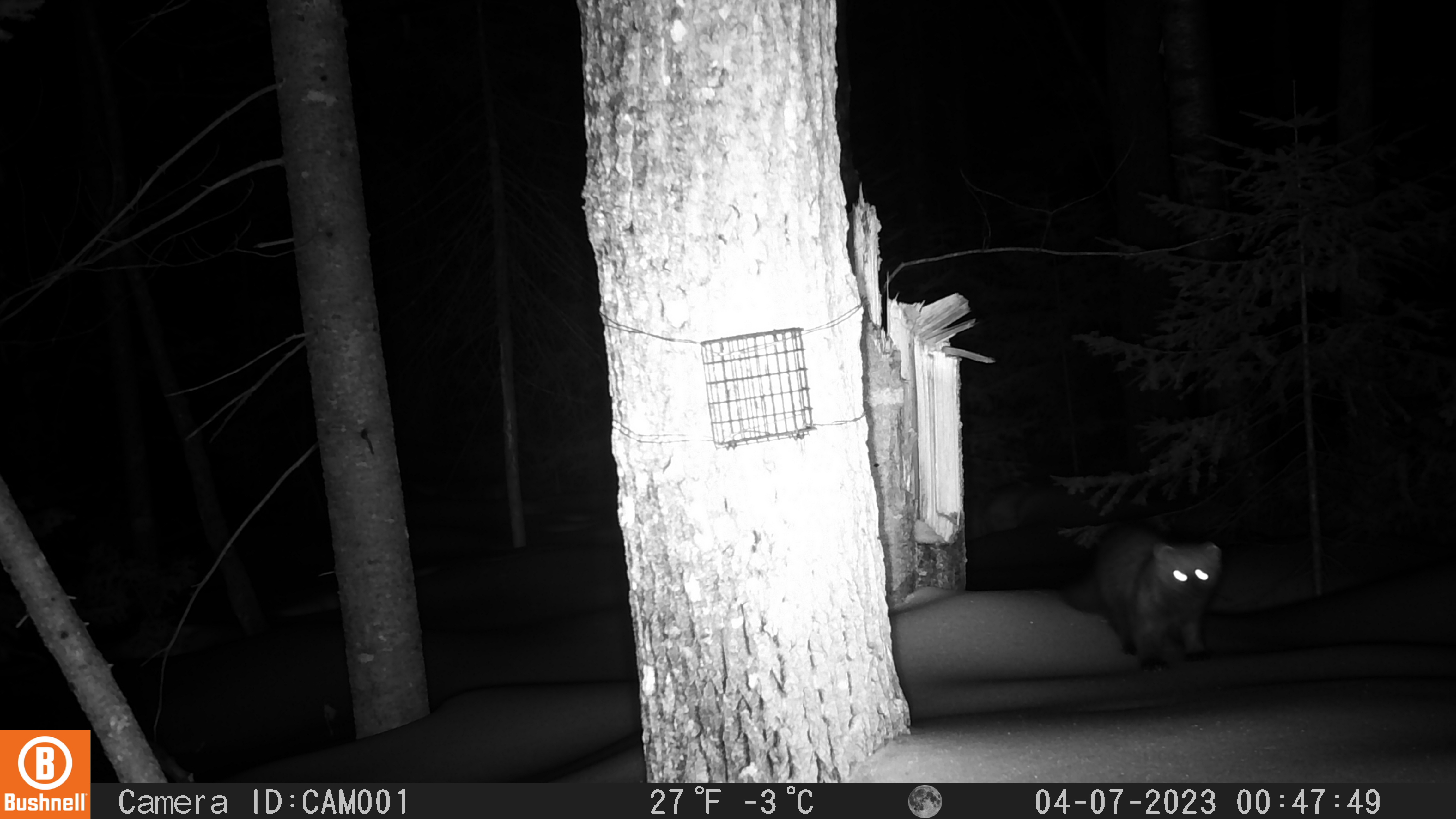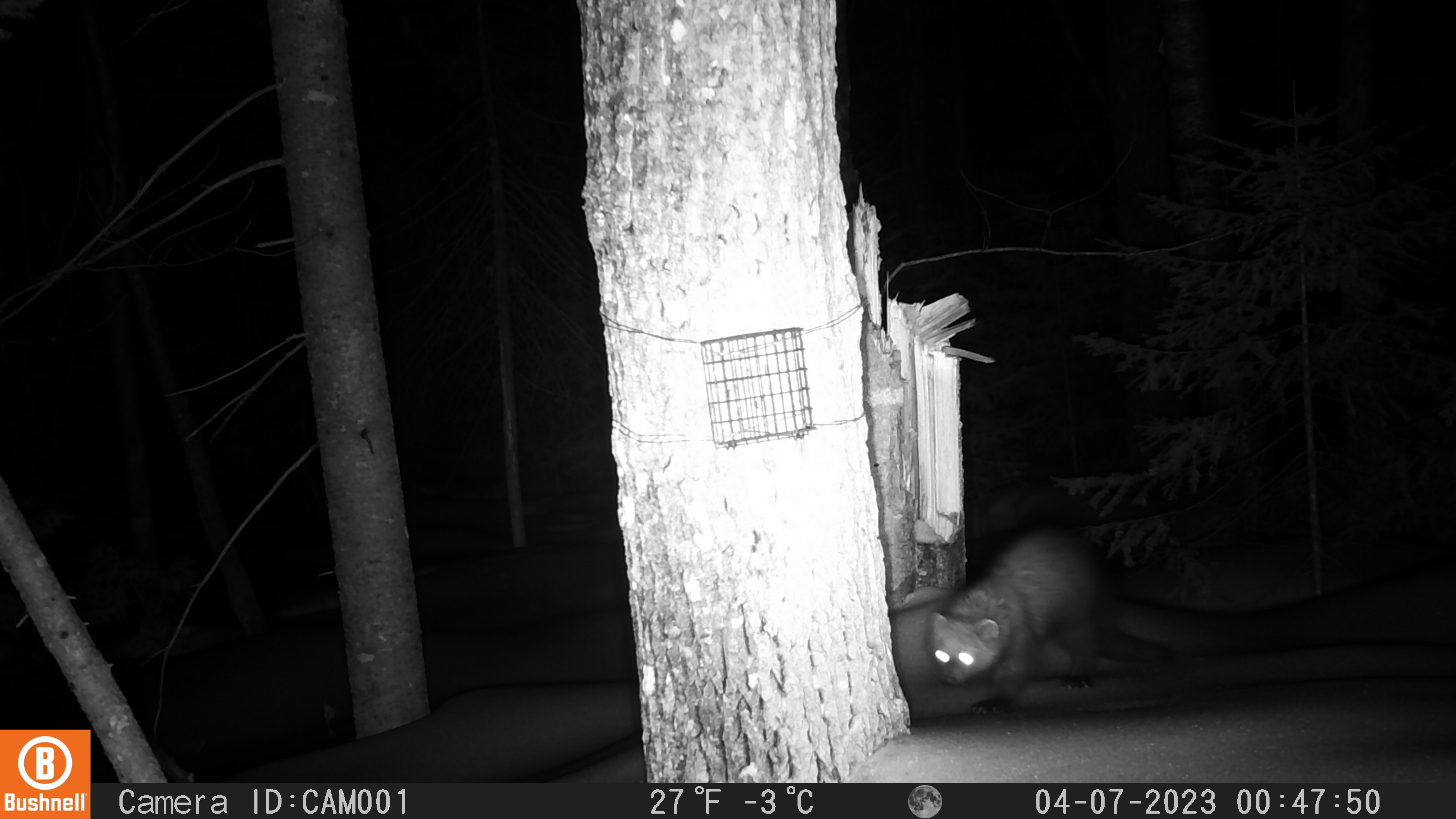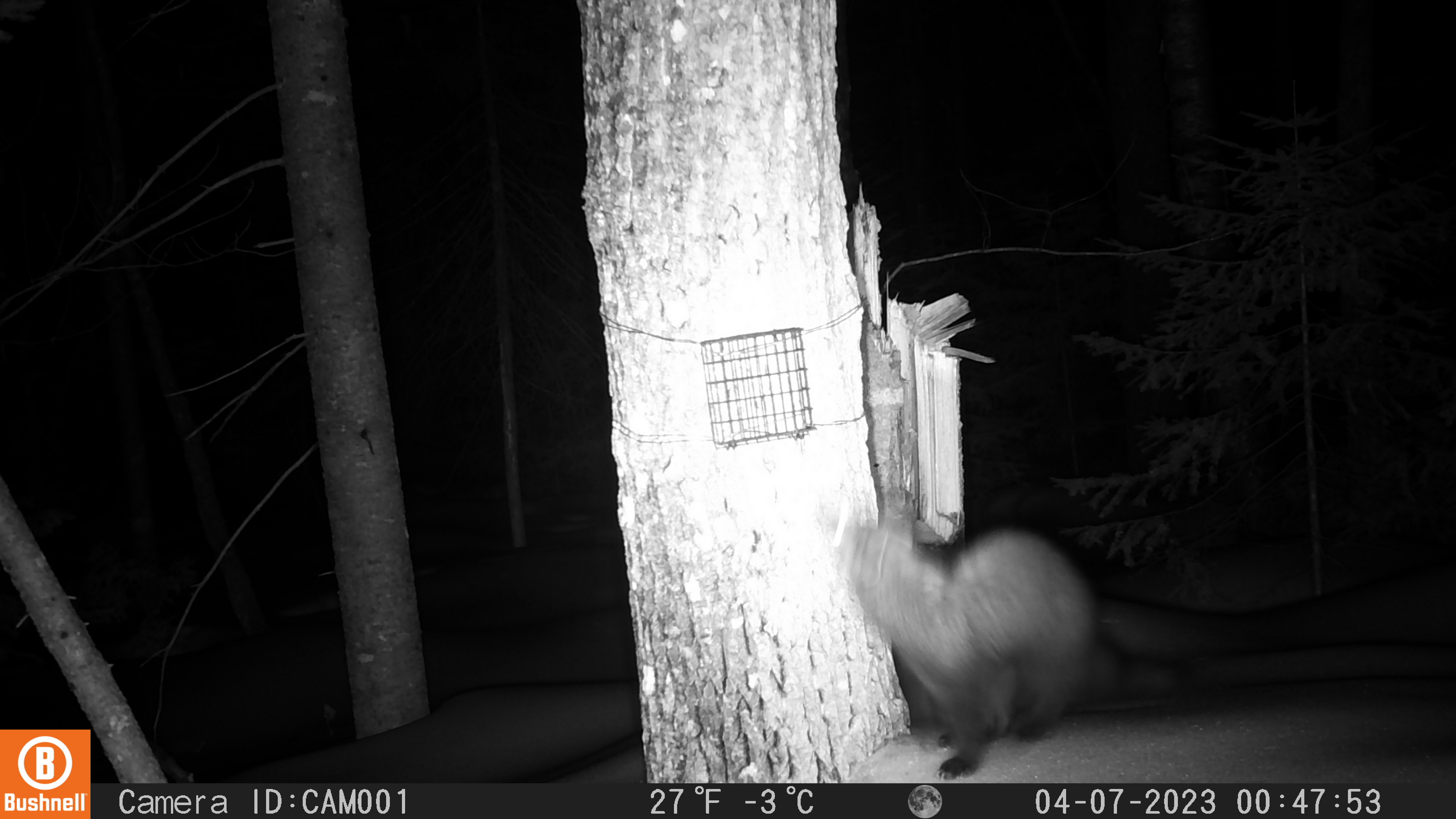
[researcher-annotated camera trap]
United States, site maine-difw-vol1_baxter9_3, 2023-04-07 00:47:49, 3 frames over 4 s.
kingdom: Animalia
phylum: Chordata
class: Mammalia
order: Carnivora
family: Mustelidae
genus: Pekania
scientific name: Pekania pennanti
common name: fisher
Fisher (Pekania pennanti).